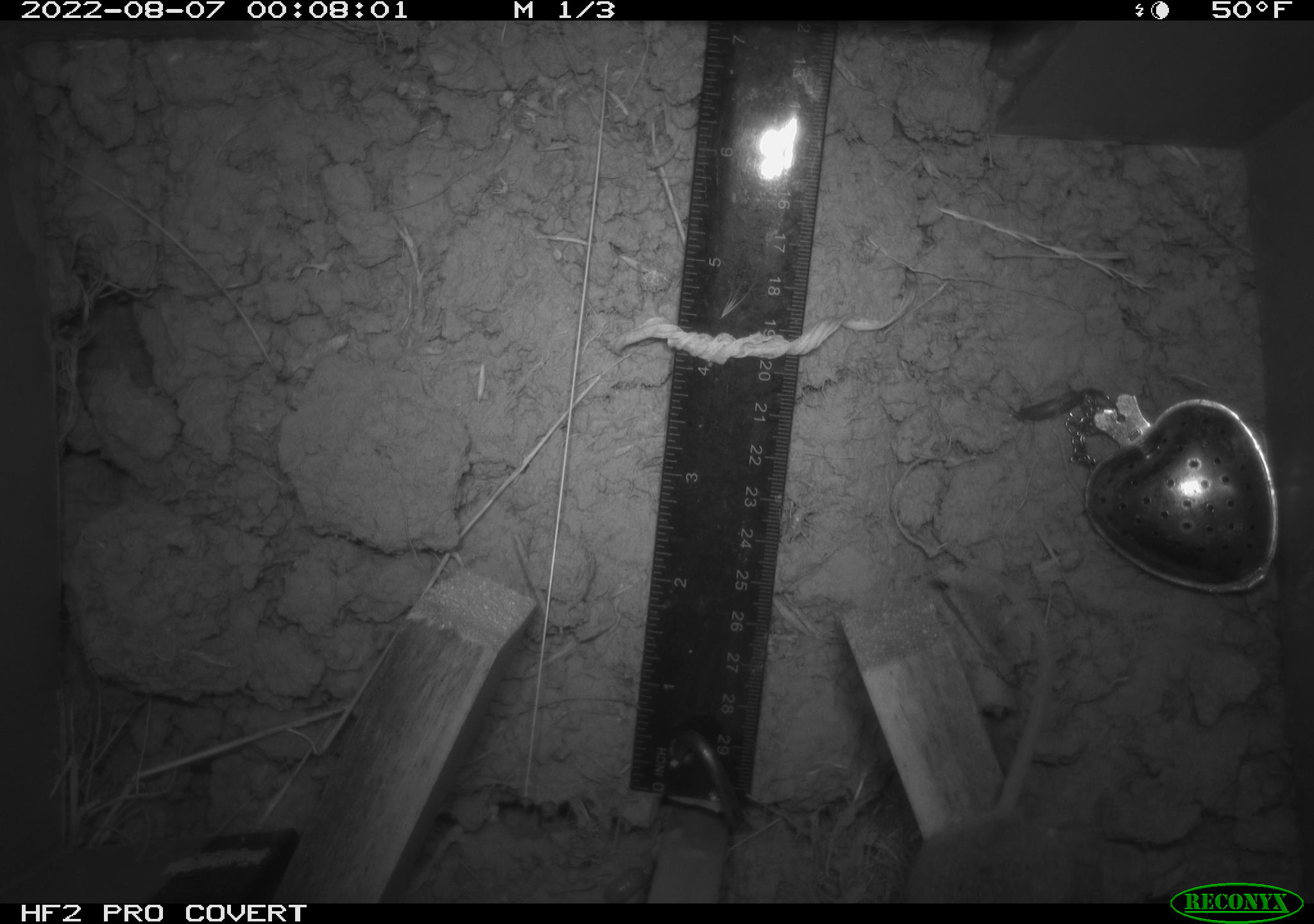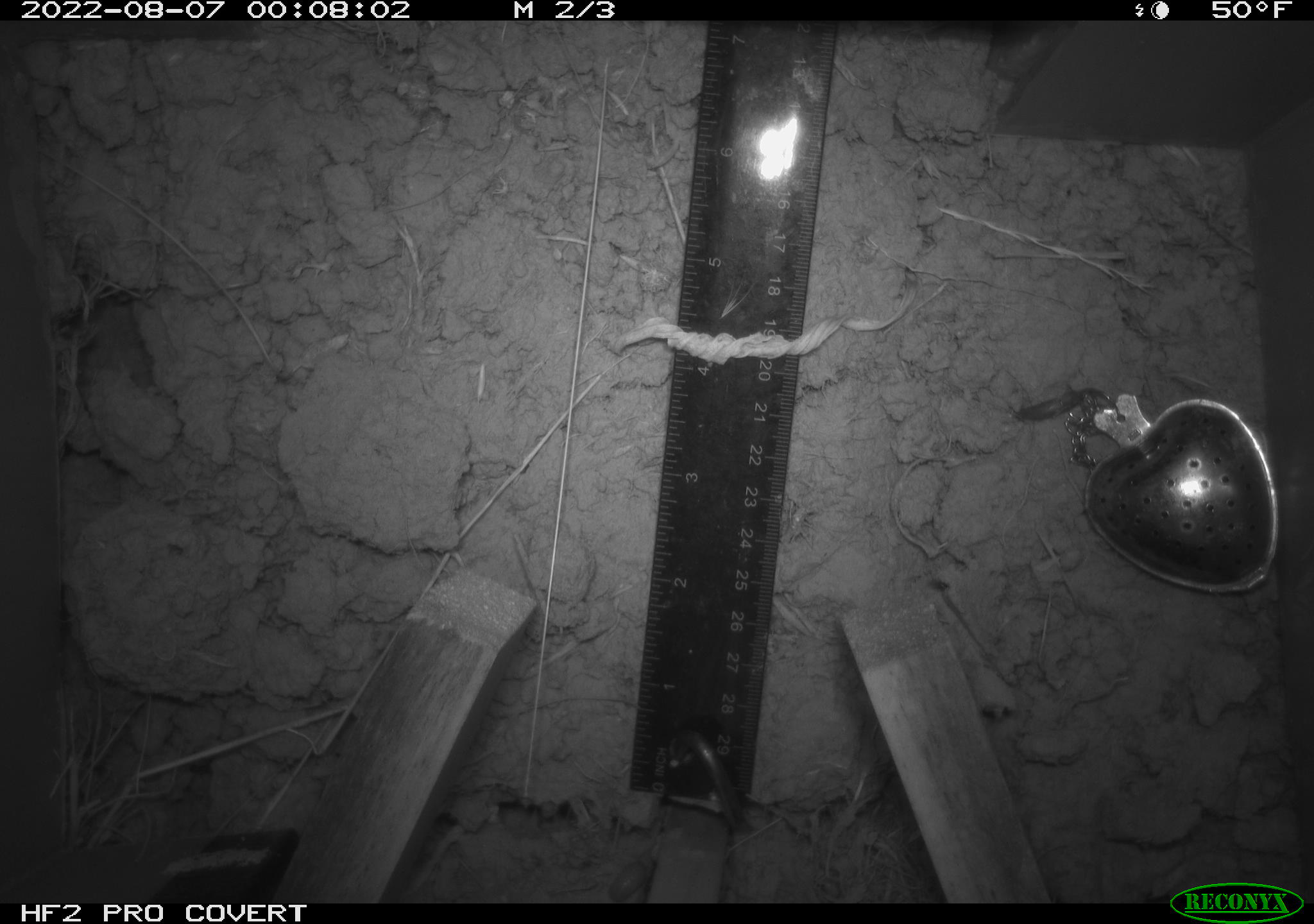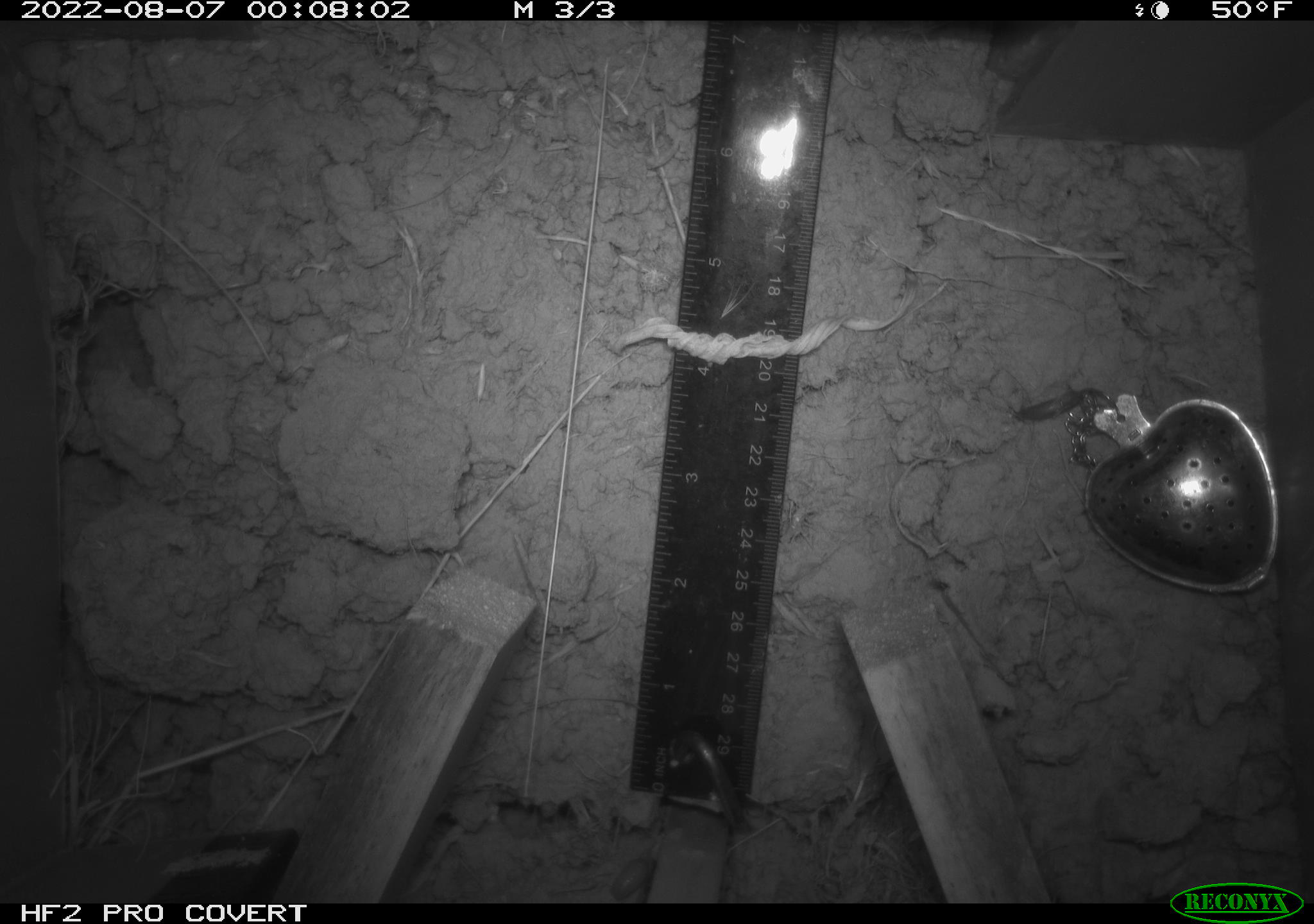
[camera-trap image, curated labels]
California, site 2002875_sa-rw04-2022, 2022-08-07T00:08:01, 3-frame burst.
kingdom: Animalia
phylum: Chordata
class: Mammalia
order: Rodentia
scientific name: Rodentia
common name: mouse species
Mouse species (Rodentia).